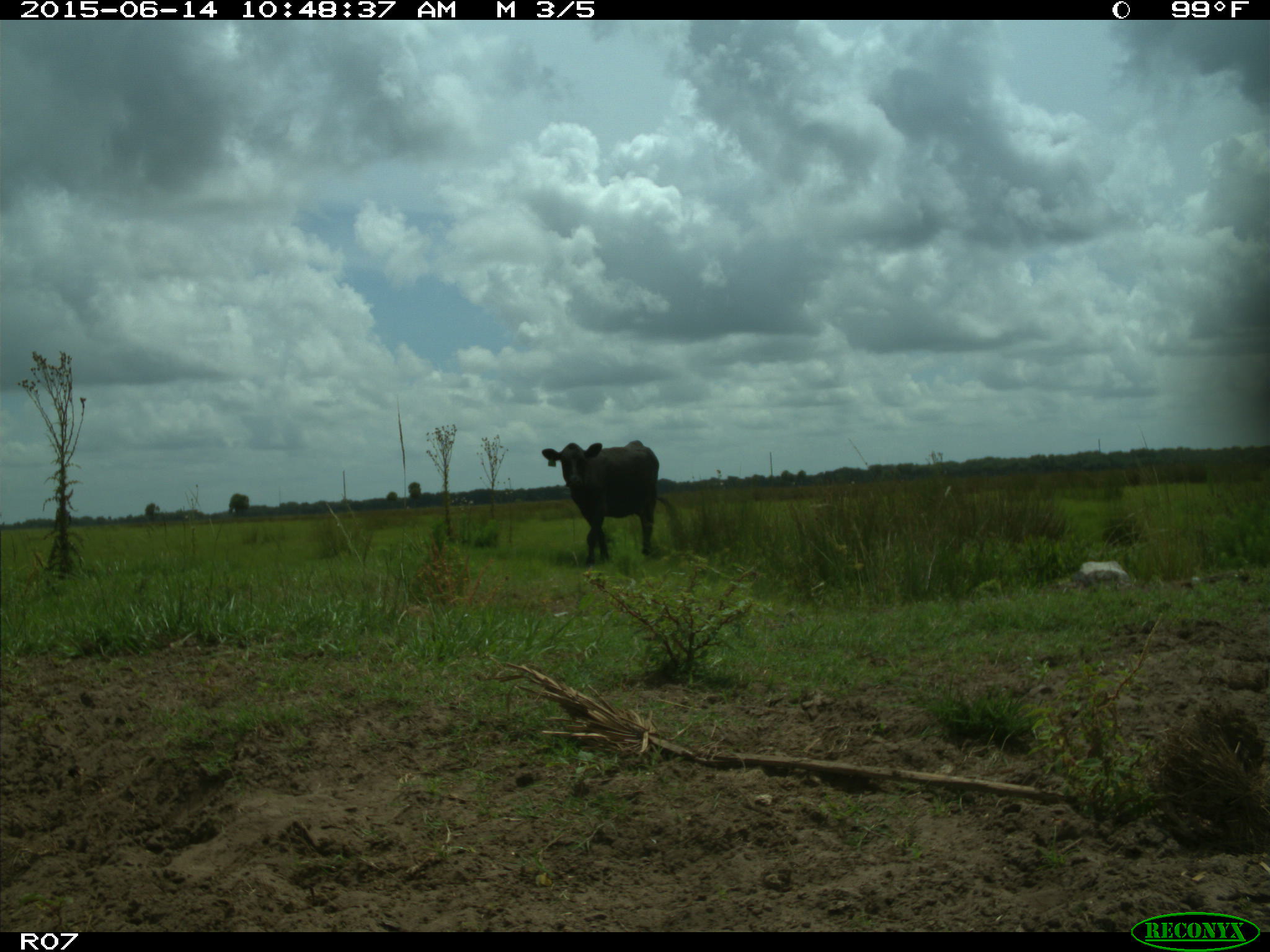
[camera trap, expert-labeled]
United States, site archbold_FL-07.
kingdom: Animalia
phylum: Chordata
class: Mammalia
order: Artiodactyla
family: Bovidae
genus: Bos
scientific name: Bos taurus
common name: domestic cow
Bos taurus (domestic cow).